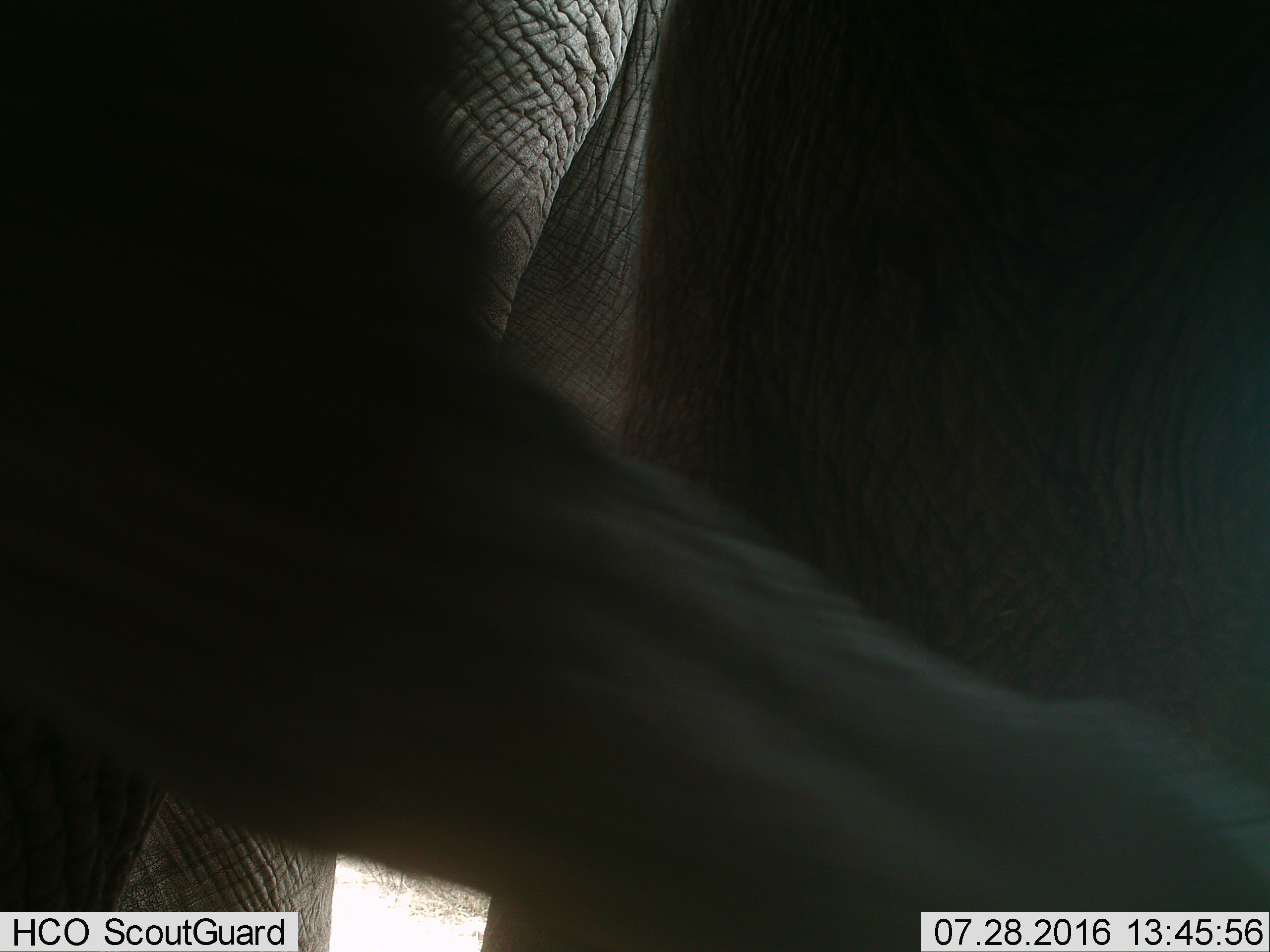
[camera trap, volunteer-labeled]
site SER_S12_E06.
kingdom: Animalia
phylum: Chordata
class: Mammalia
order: Proboscidea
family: Elephantidae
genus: Loxodonta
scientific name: Loxodonta africana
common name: african bush elephant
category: elephant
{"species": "elephant (african bush elephant) (Loxodonta africana)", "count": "1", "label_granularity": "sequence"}